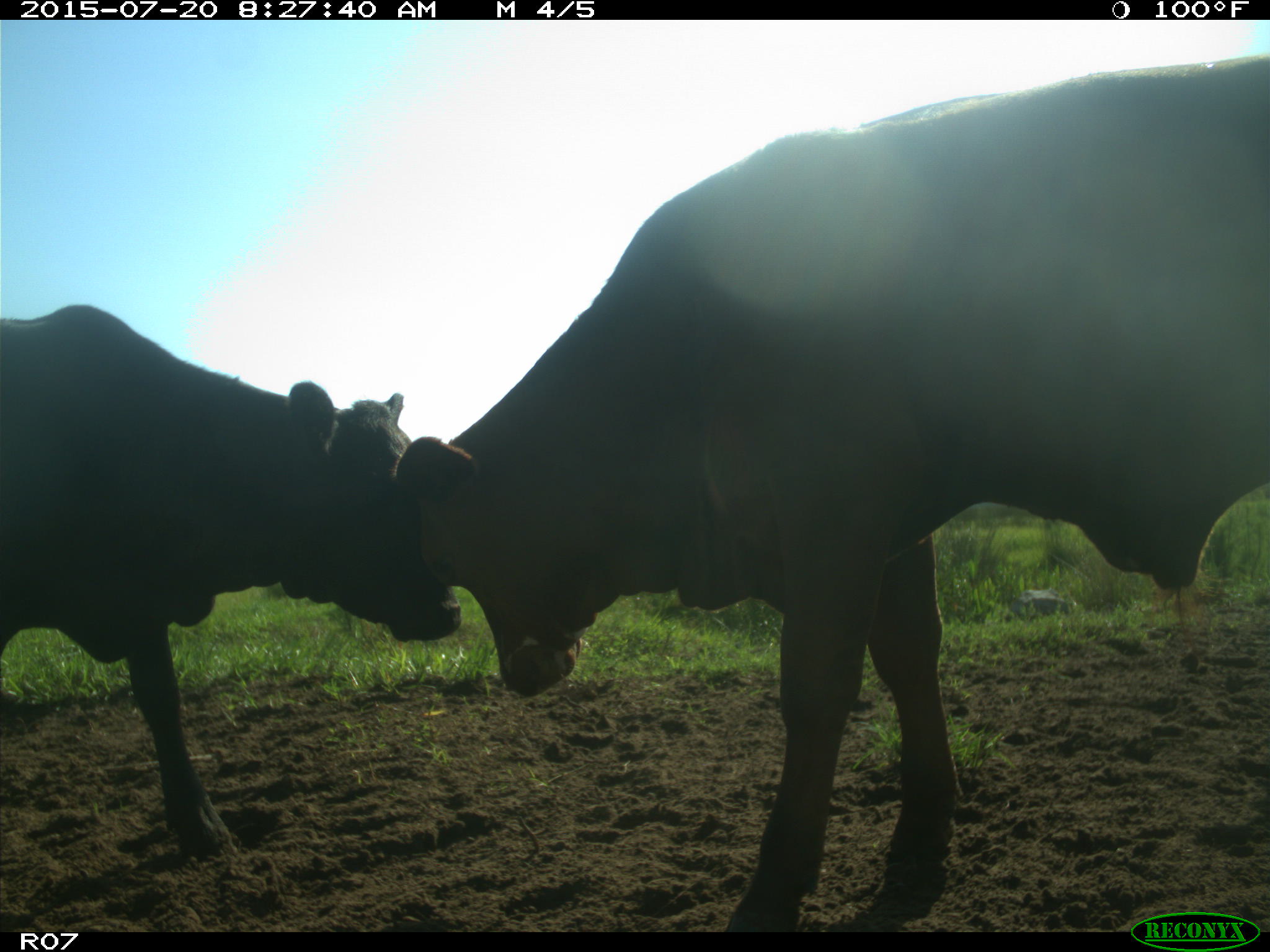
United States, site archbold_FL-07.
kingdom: Animalia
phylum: Chordata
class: Mammalia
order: Artiodactyla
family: Bovidae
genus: Bos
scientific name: Bos taurus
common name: domestic cow